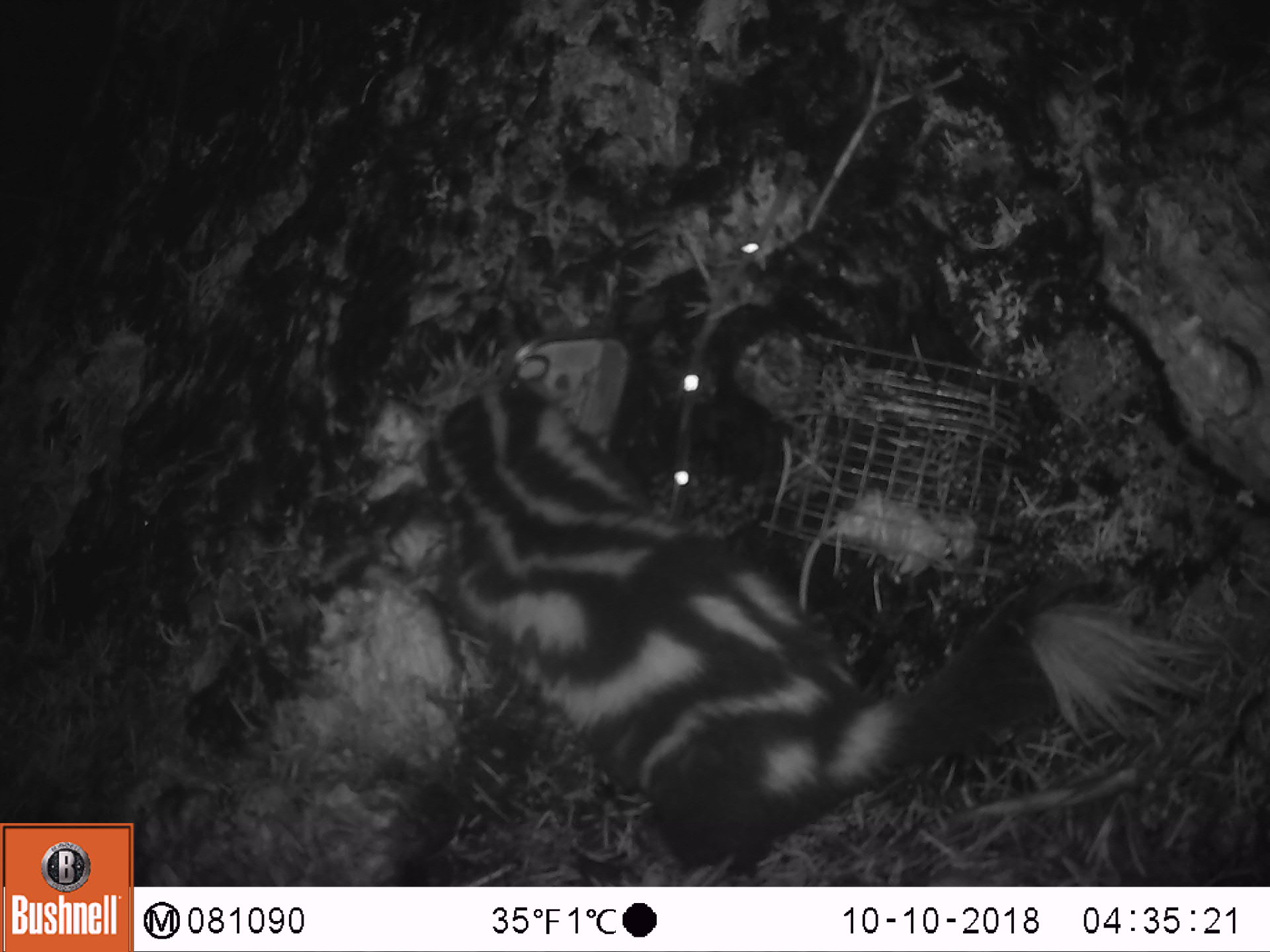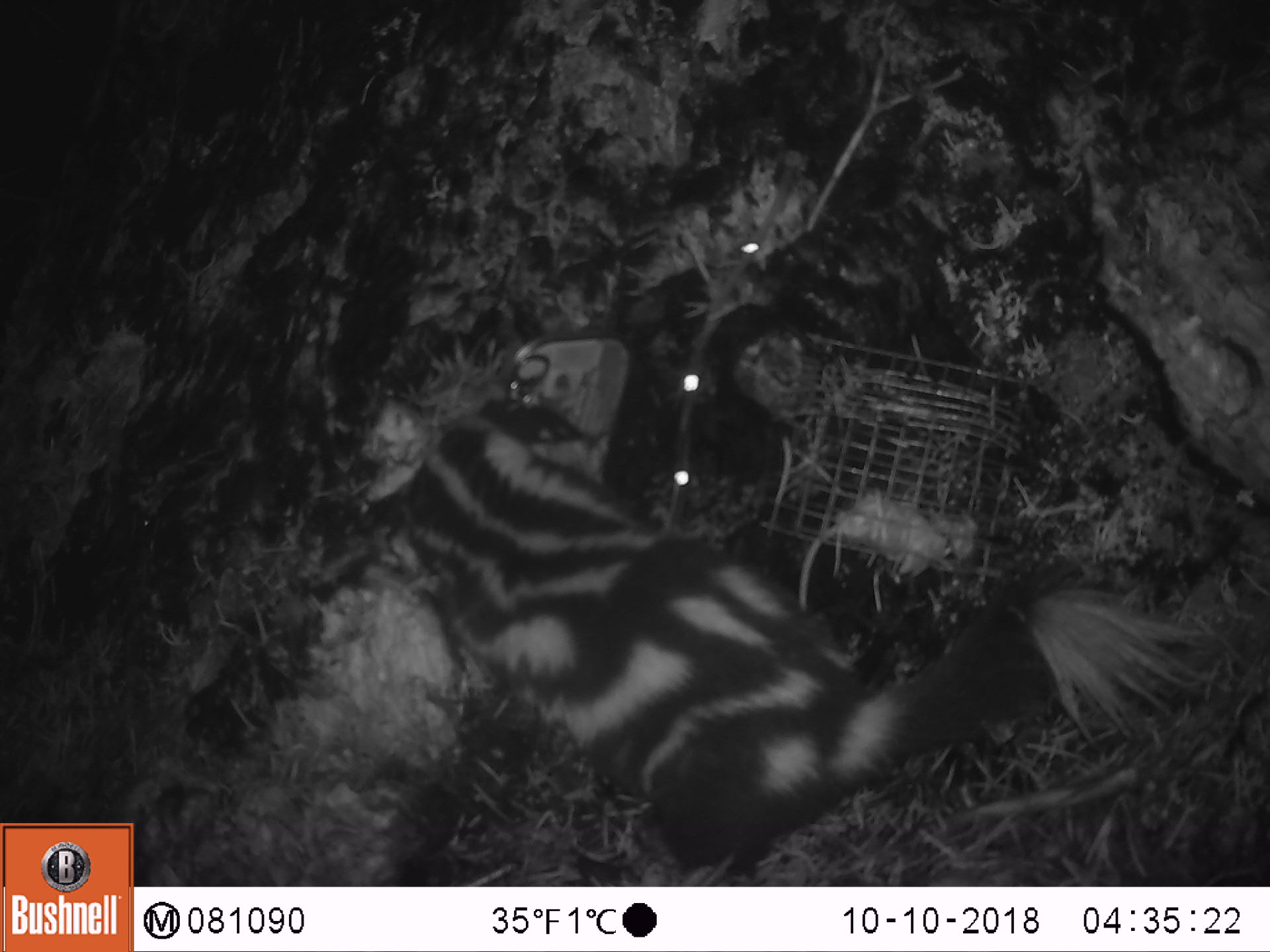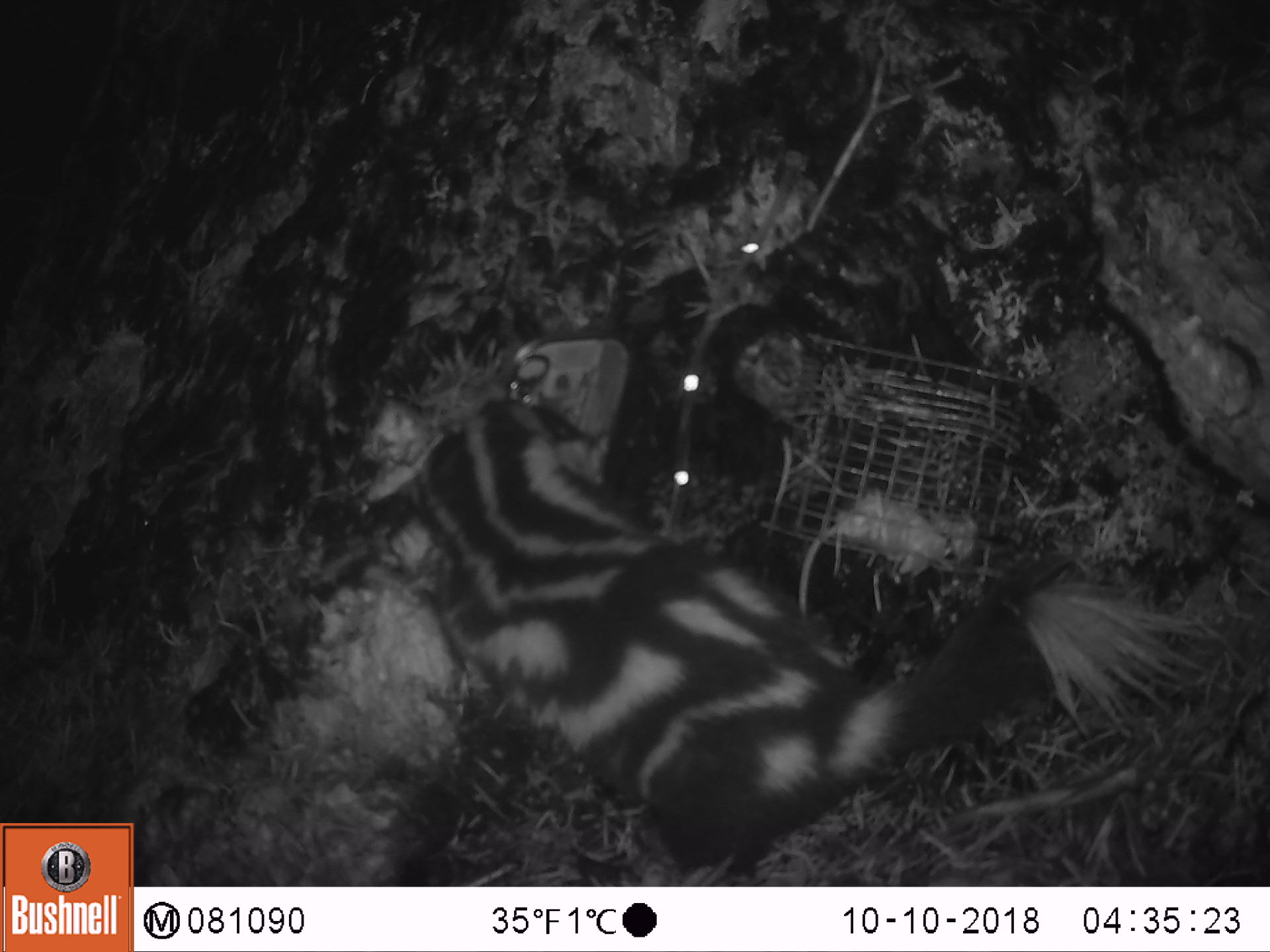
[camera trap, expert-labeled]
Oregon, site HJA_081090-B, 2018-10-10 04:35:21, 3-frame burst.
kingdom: Animalia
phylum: Chordata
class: Mammalia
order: Carnivora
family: Mephitidae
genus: Spilogale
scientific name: Spilogale gracilis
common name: western spotted skunk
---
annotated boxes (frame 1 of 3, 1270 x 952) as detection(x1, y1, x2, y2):
western spotted skunk: detection(387, 349, 1206, 857)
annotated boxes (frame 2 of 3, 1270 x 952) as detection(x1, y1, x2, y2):
western spotted skunk: detection(398, 374, 1217, 874)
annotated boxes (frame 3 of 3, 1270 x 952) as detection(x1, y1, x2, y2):
western spotted skunk: detection(395, 366, 1212, 859)